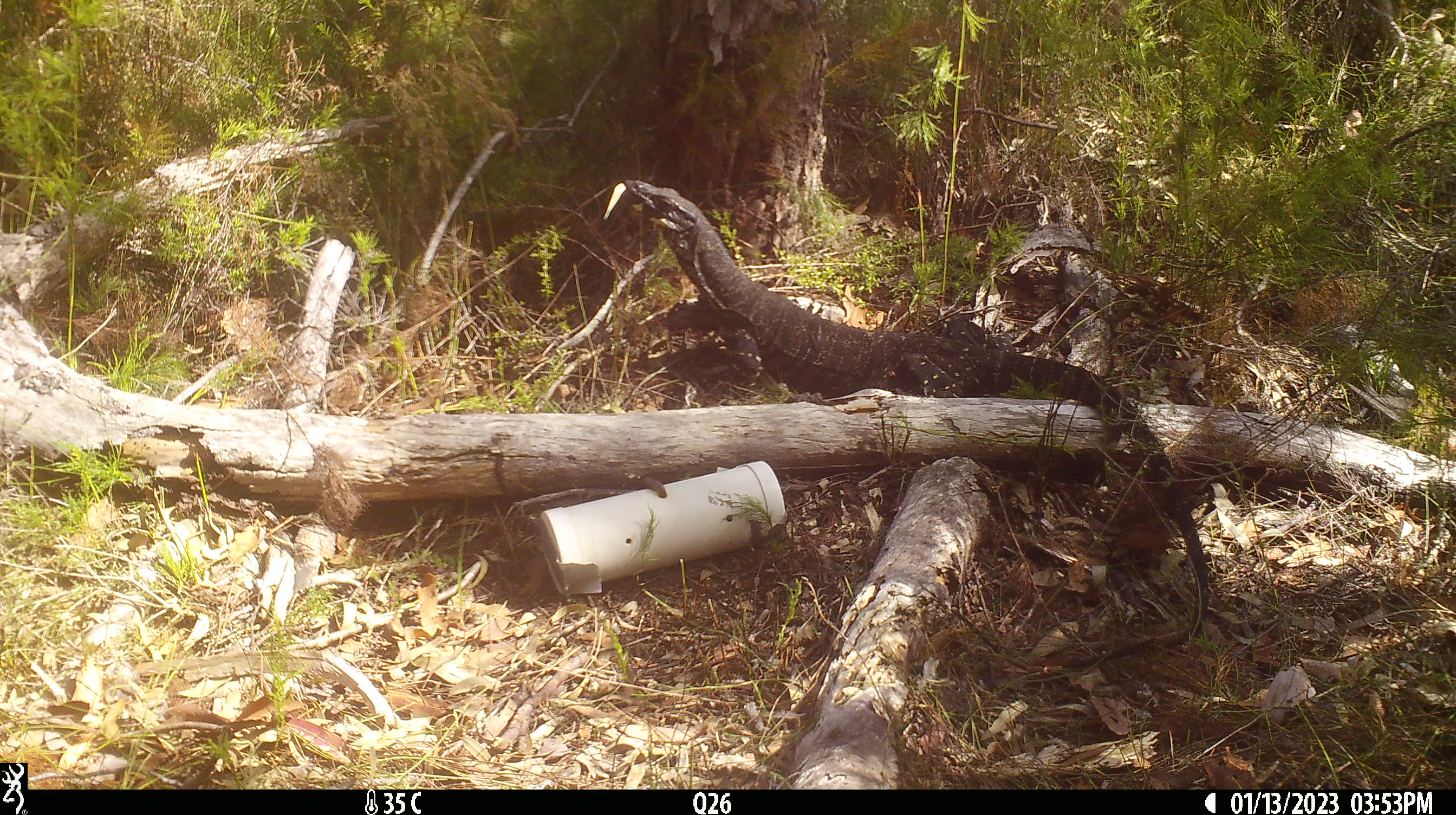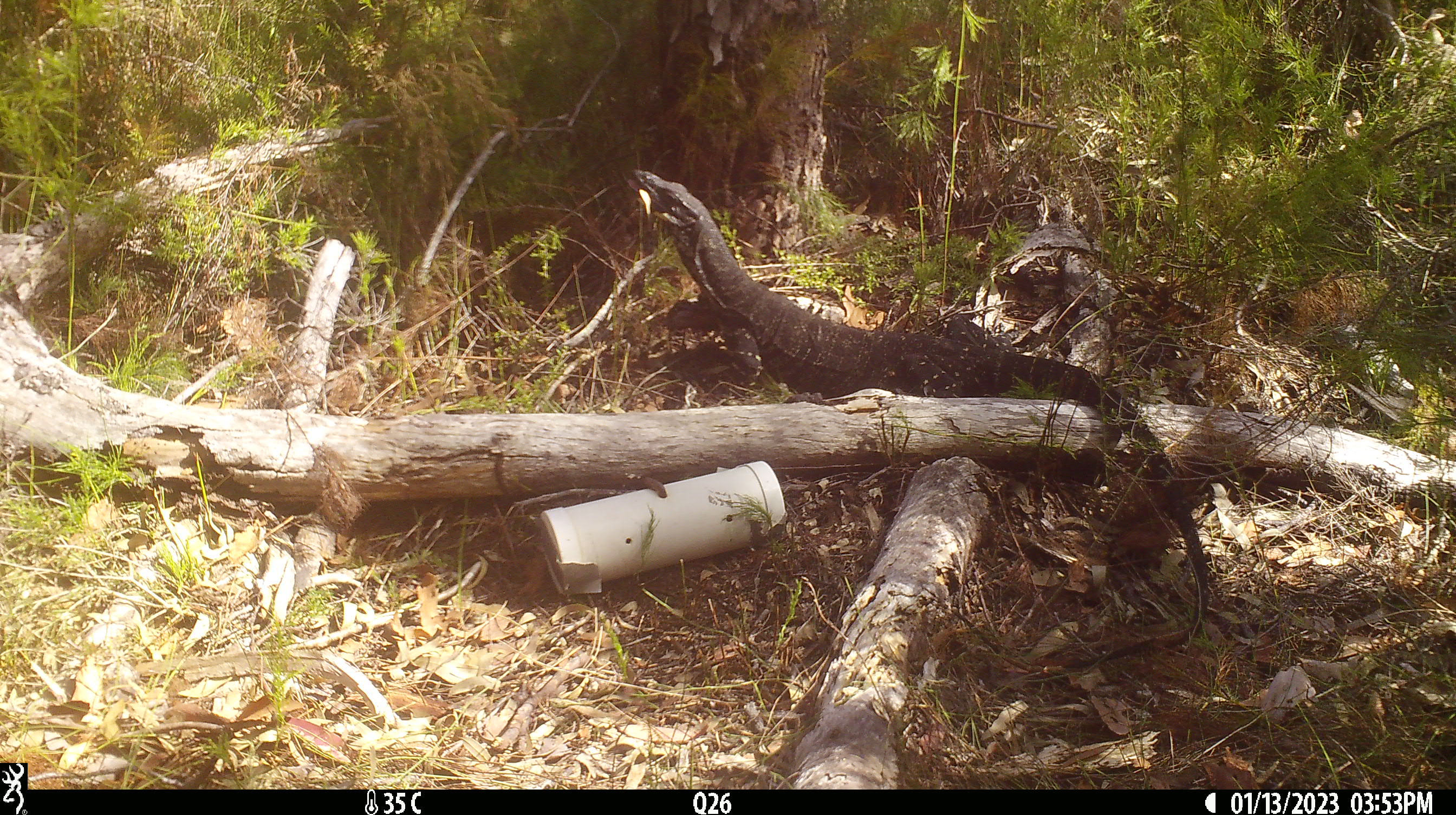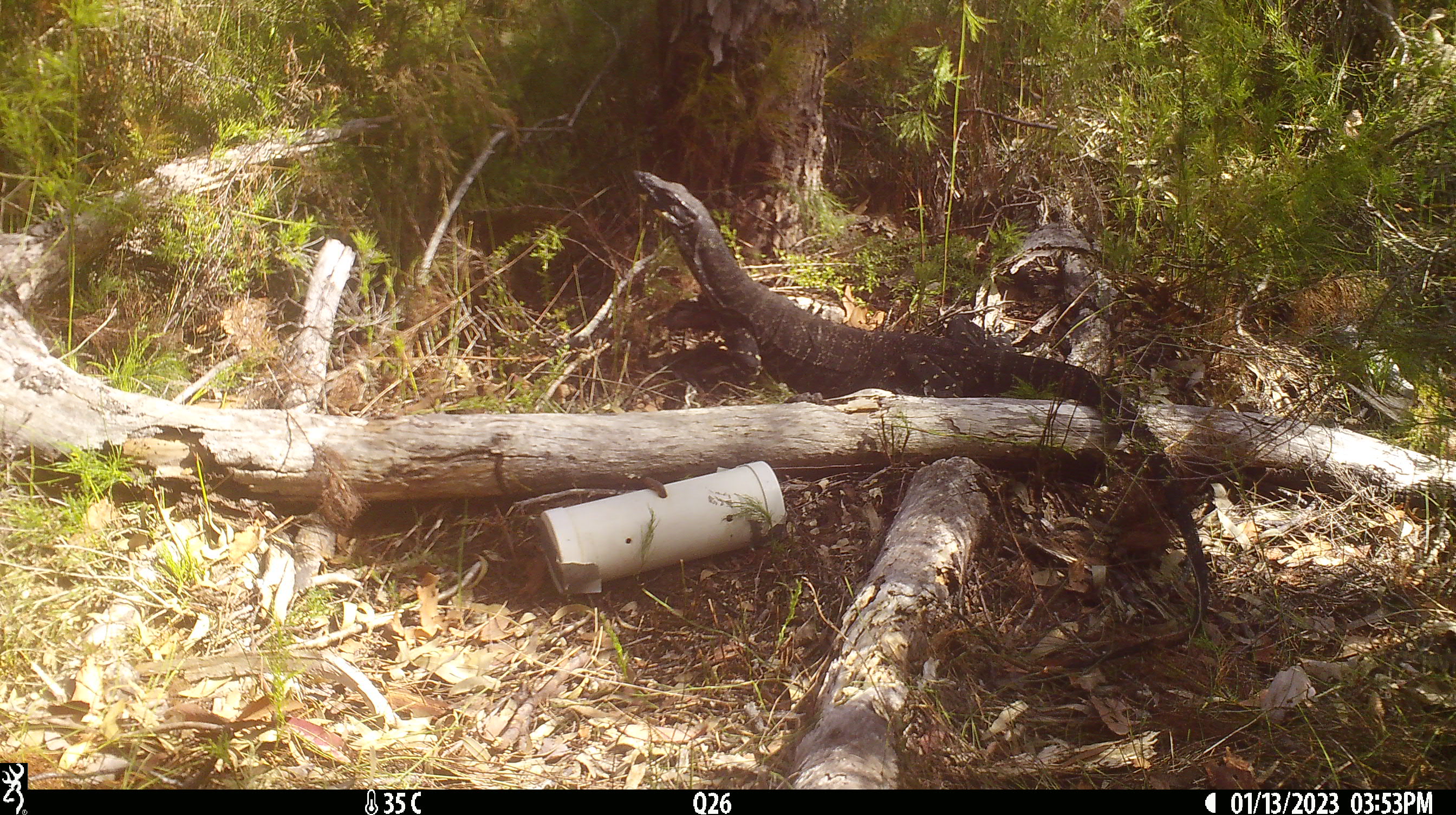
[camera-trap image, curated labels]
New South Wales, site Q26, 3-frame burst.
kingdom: Animalia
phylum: Chordata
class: Reptilia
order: Squamata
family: Varanidae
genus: Varanus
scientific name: Varanus varius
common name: lace monitor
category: goanna